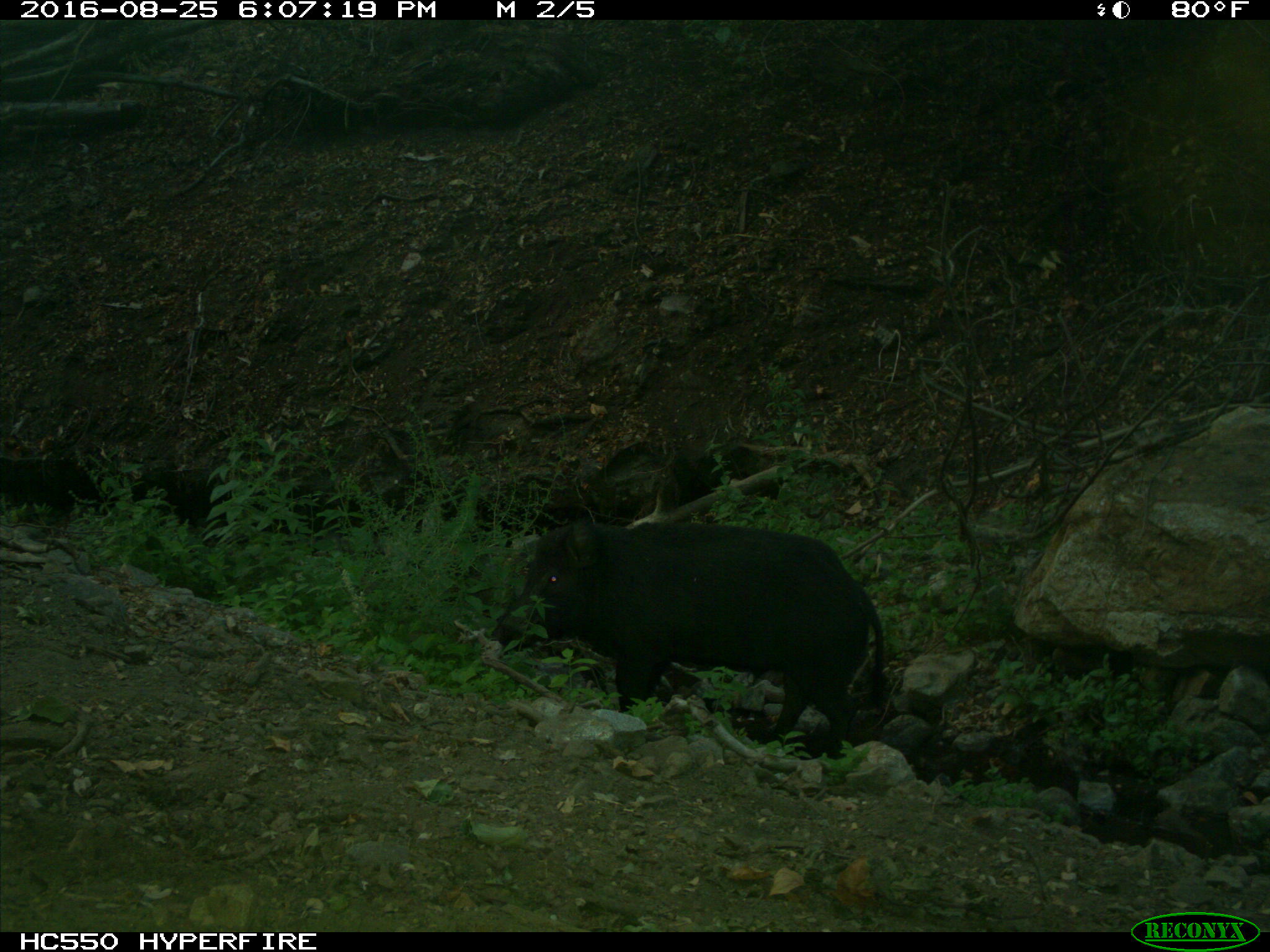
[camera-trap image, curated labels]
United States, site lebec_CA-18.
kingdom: Animalia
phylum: Chordata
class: Mammalia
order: Artiodactyla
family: Suidae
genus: Sus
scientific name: Sus scrofa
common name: wild boar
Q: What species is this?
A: Sus scrofa (wild boar).